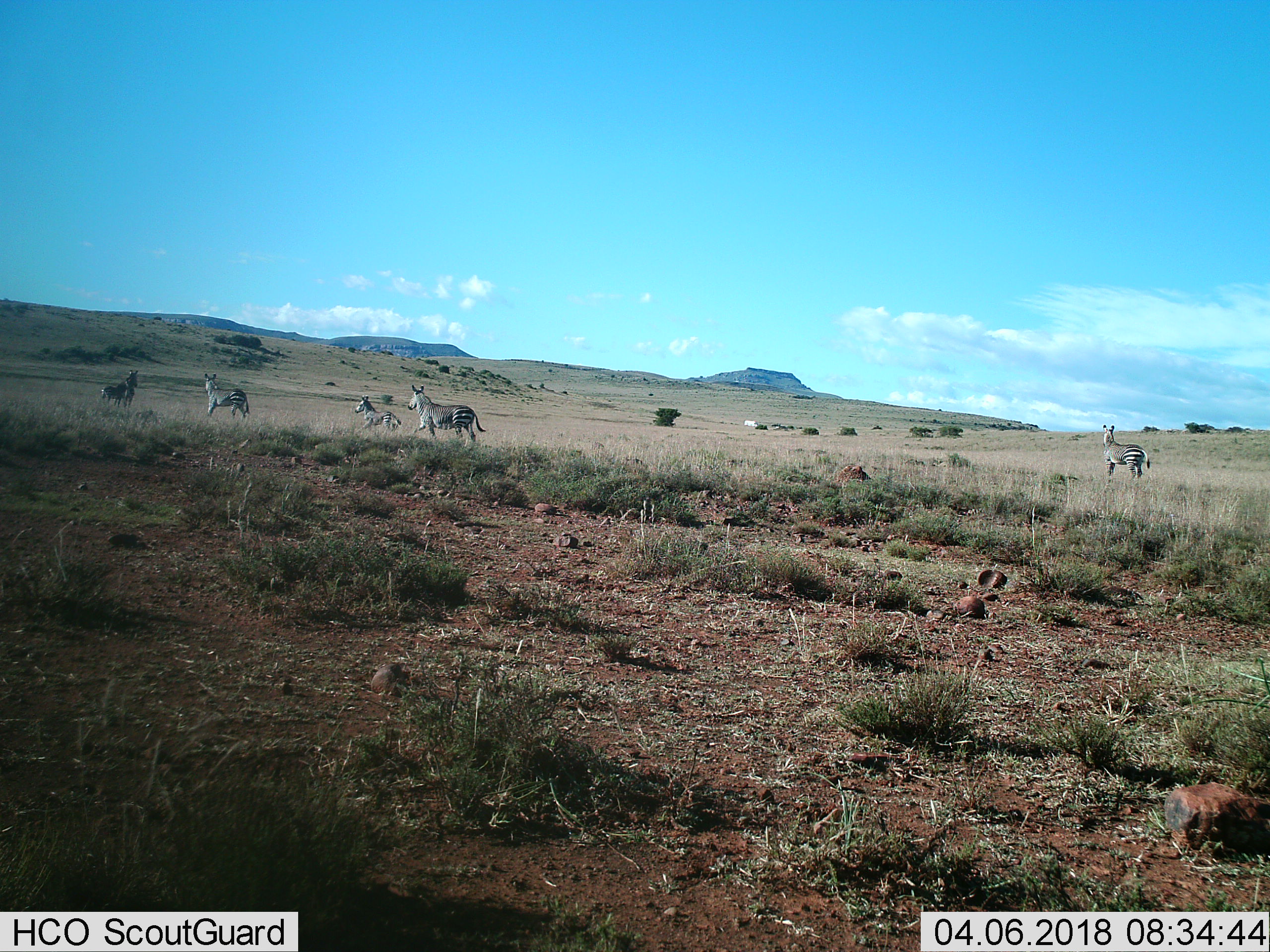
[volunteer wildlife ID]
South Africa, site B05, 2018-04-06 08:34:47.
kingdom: Animalia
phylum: Chordata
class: Mammalia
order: Perissodactyla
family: Equidae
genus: Equus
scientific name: Equus zebra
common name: mountain zebra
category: zebramountain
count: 5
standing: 56%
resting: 11%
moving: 89%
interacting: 11%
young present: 44%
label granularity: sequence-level